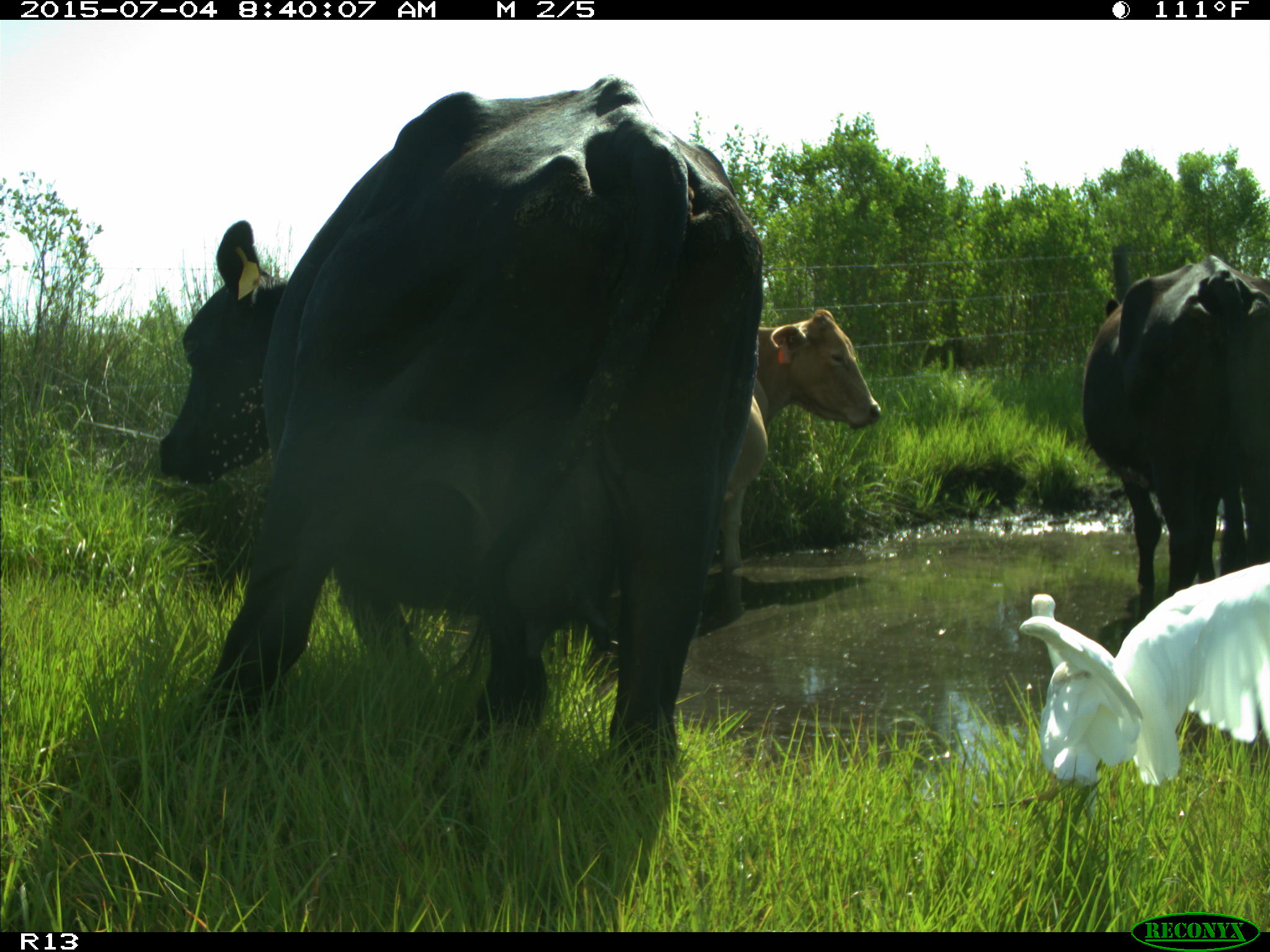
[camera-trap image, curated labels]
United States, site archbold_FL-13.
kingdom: Animalia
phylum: Chordata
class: Mammalia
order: Artiodactyla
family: Bovidae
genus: Bos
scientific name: Bos taurus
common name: domestic cow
Bos taurus (domestic cow).